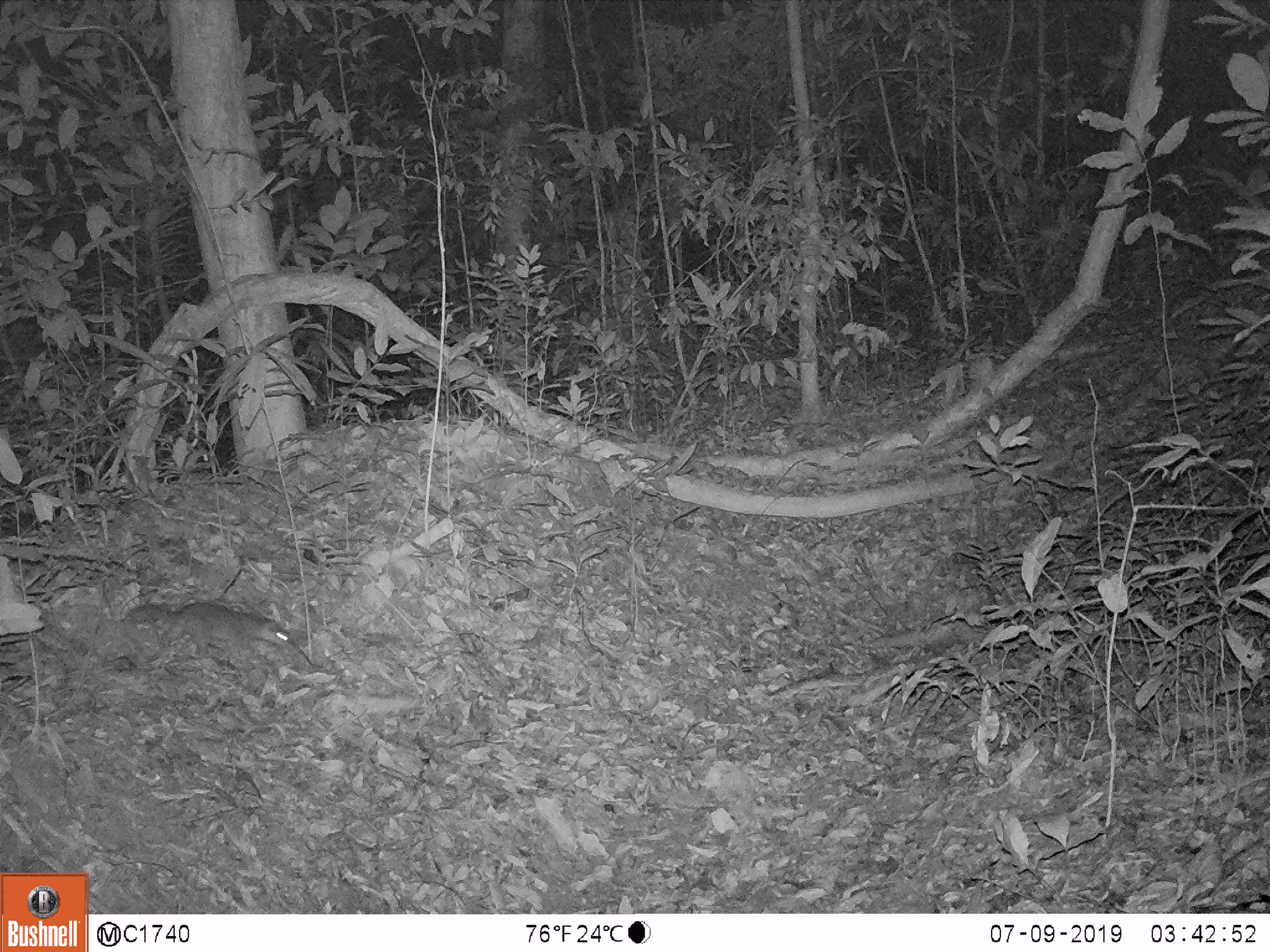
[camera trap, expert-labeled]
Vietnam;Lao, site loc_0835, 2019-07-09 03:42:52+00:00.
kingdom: Animalia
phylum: Chordata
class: Mammalia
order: Carnivora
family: Mustelidae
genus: Melogale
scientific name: Melogale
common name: ferret badger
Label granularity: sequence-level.